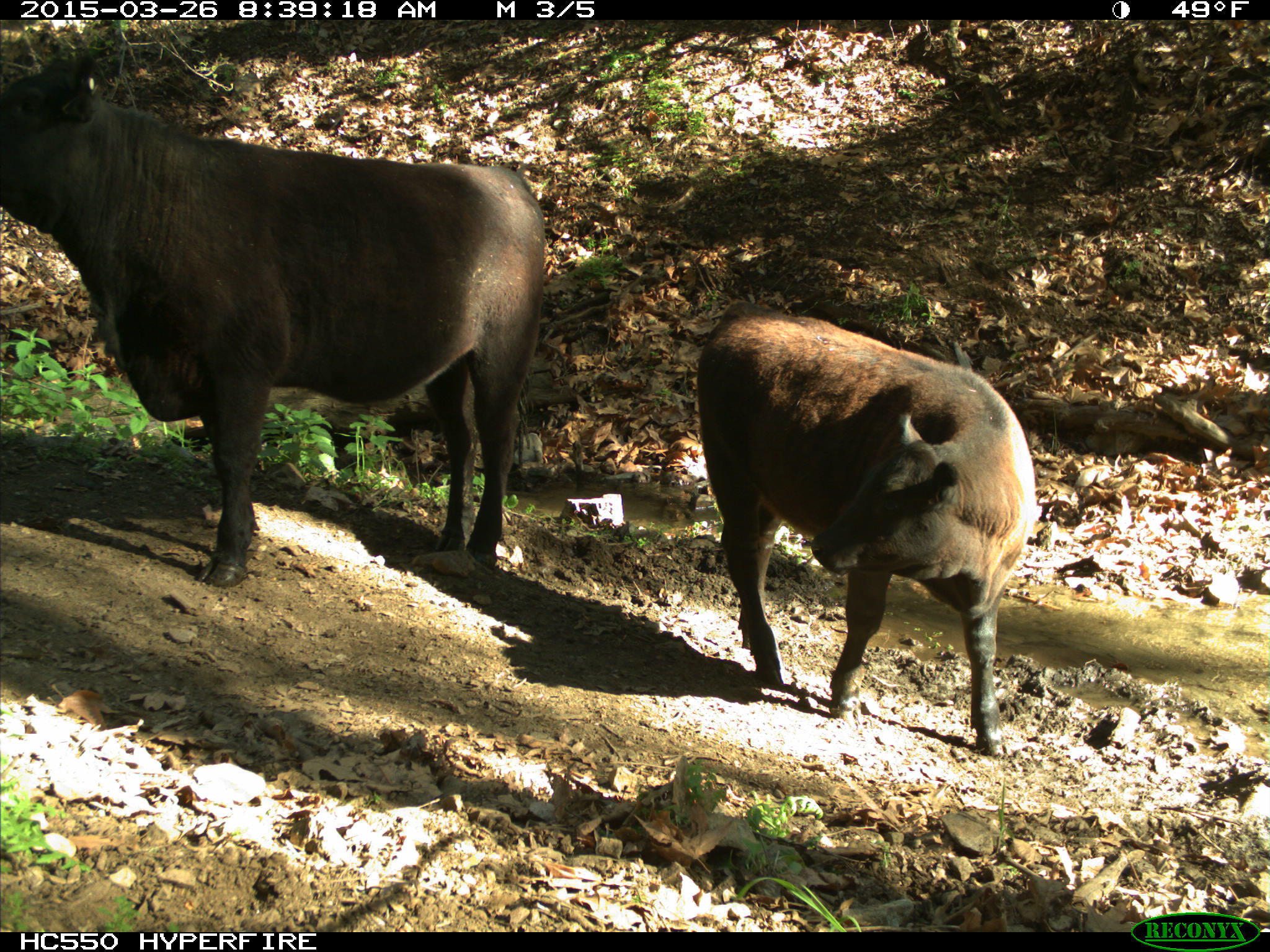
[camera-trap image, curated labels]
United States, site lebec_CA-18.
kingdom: Animalia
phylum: Chordata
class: Mammalia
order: Artiodactyla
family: Bovidae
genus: Bos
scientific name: Bos taurus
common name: domestic cow